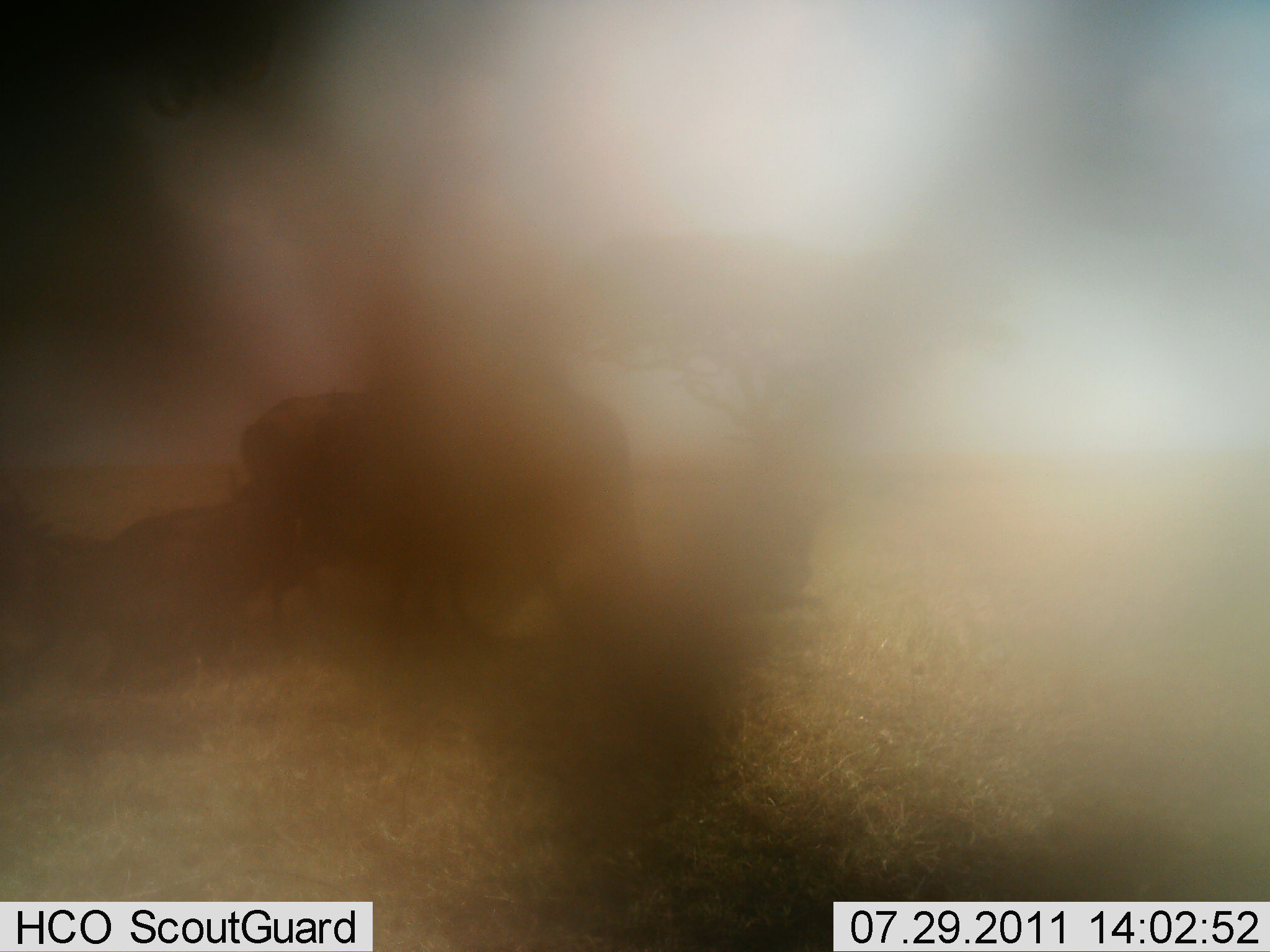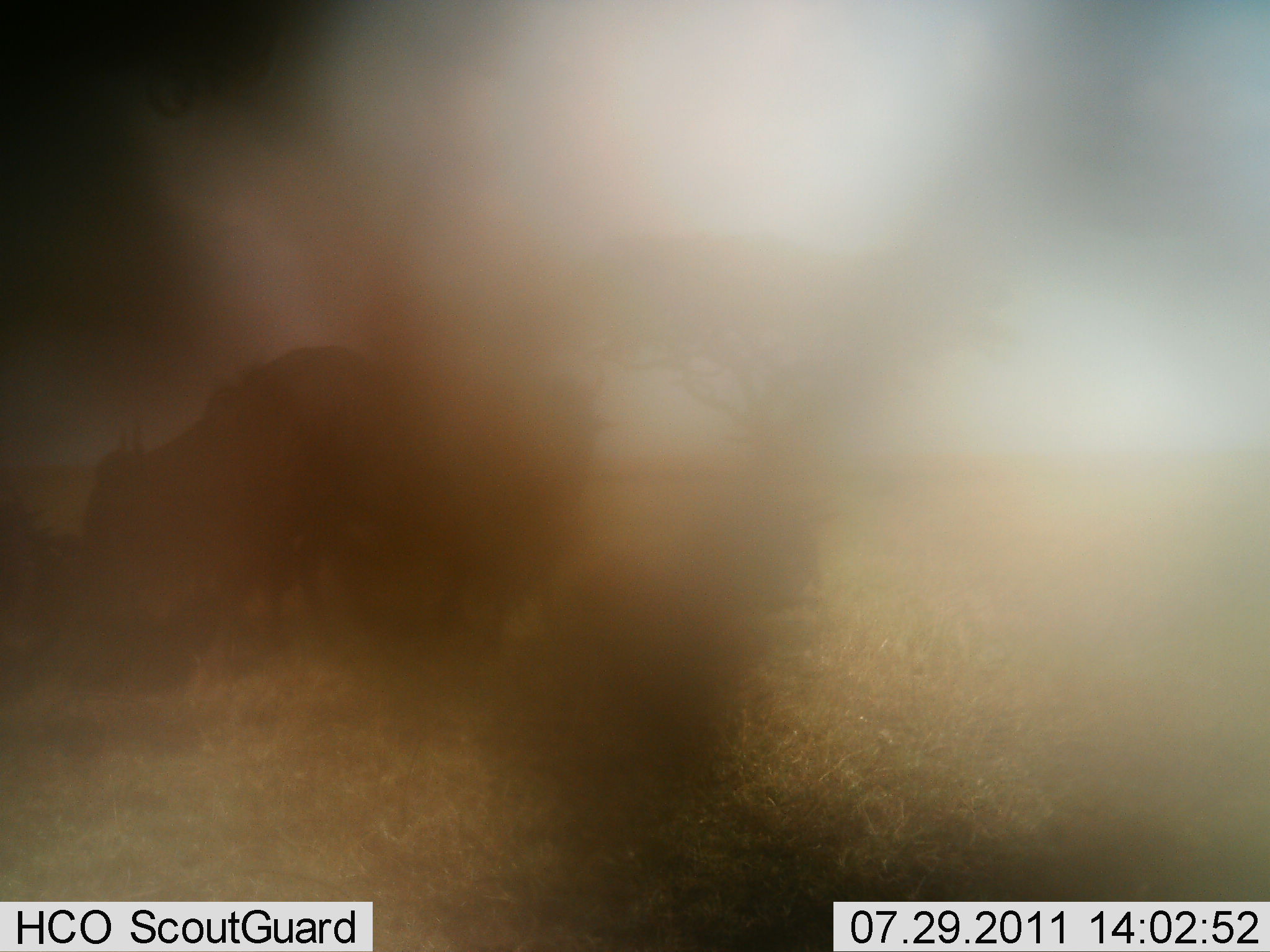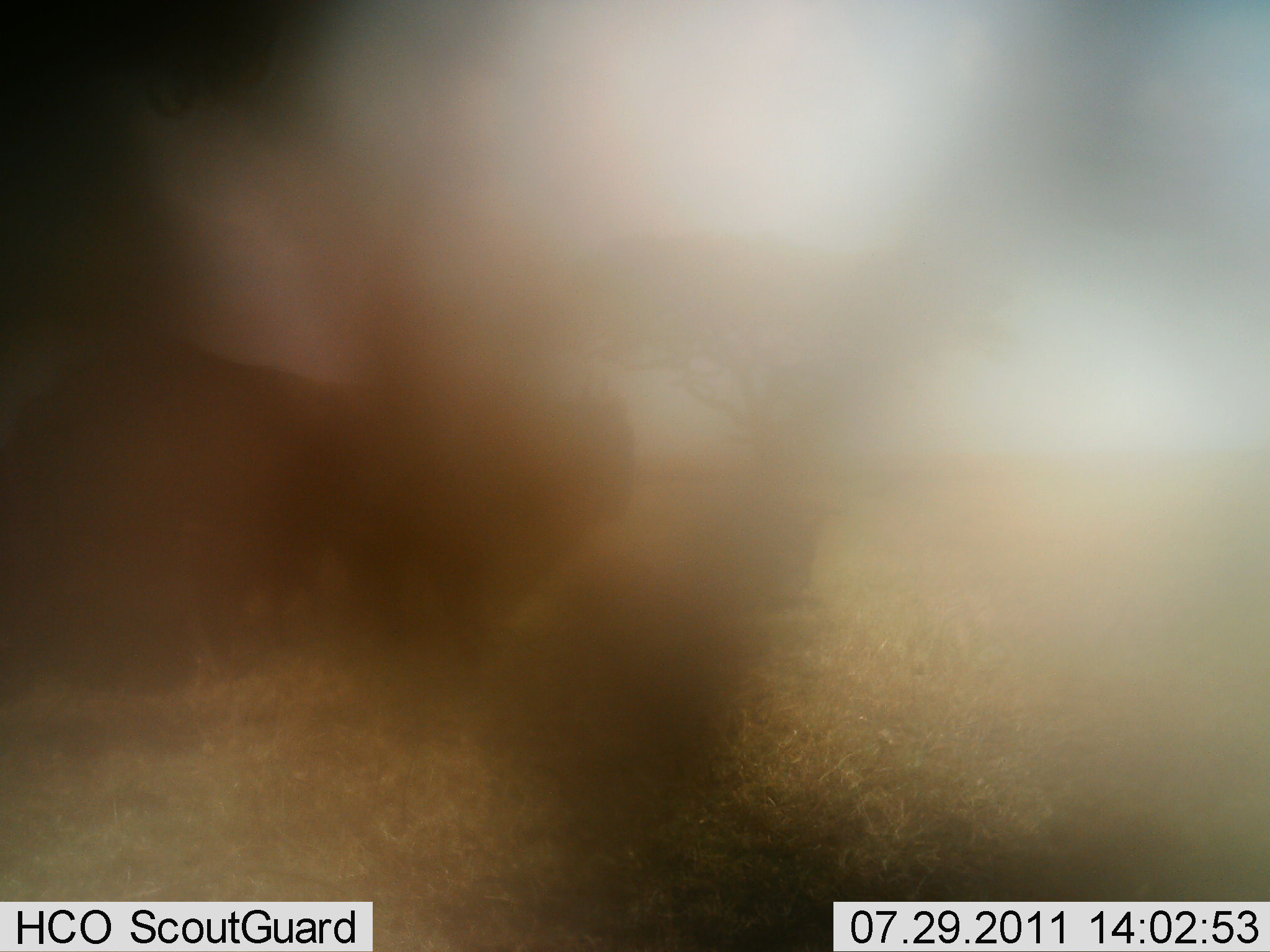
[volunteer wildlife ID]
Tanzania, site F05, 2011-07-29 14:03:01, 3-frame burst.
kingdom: Animalia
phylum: Chordata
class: Mammalia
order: Artiodactyla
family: Bovidae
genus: Connochaetes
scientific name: Connochaetes taurinus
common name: blue wildebeest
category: wildebeest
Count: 3.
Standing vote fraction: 36%.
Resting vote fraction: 18%.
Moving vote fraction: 55%.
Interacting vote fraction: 0%.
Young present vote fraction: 18%.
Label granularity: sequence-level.